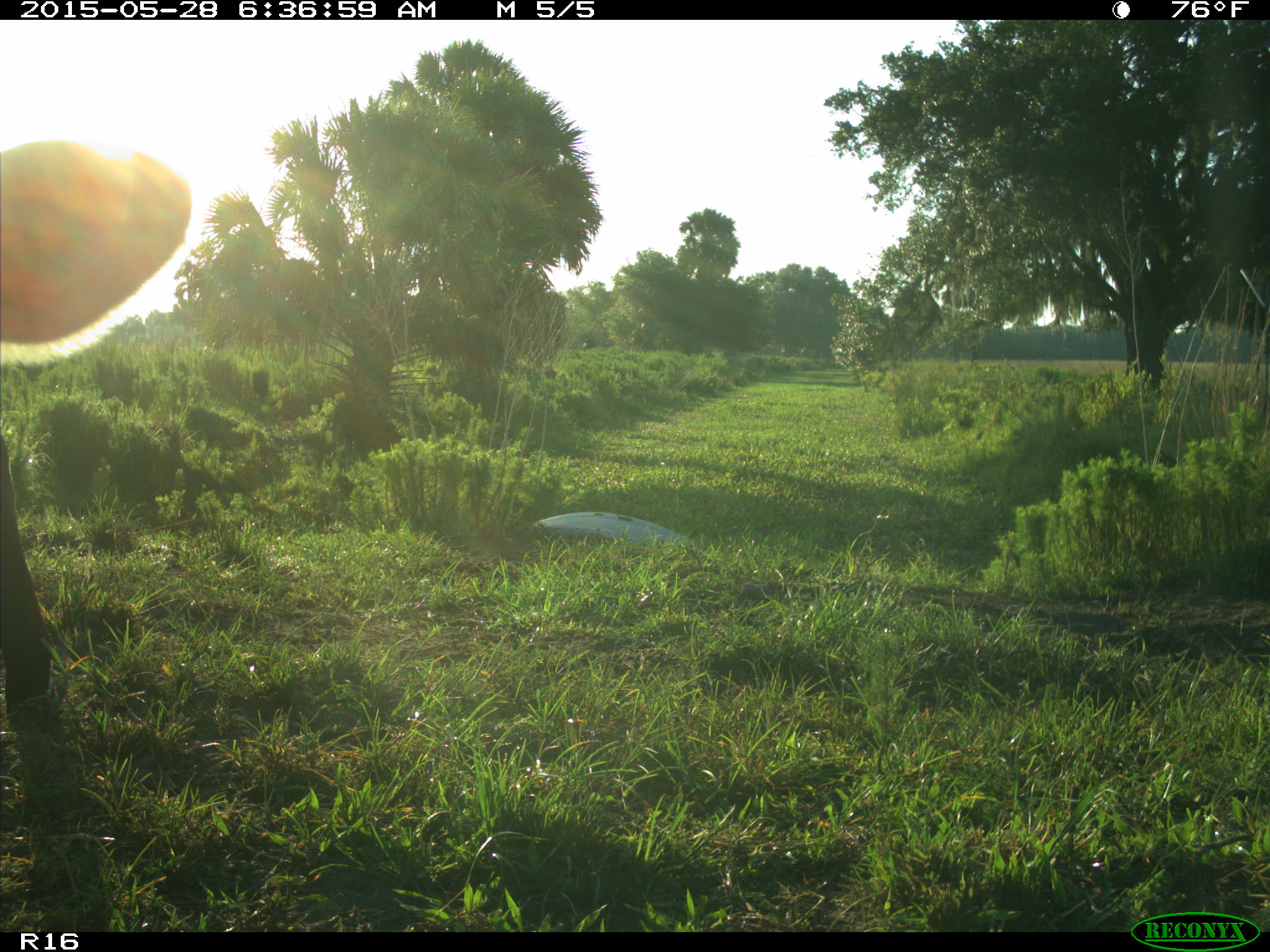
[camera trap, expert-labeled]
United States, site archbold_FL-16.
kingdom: Animalia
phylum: Chordata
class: Mammalia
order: Artiodactyla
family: Bovidae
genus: Bos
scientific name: Bos taurus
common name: domestic cow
Bos taurus (domestic cow).